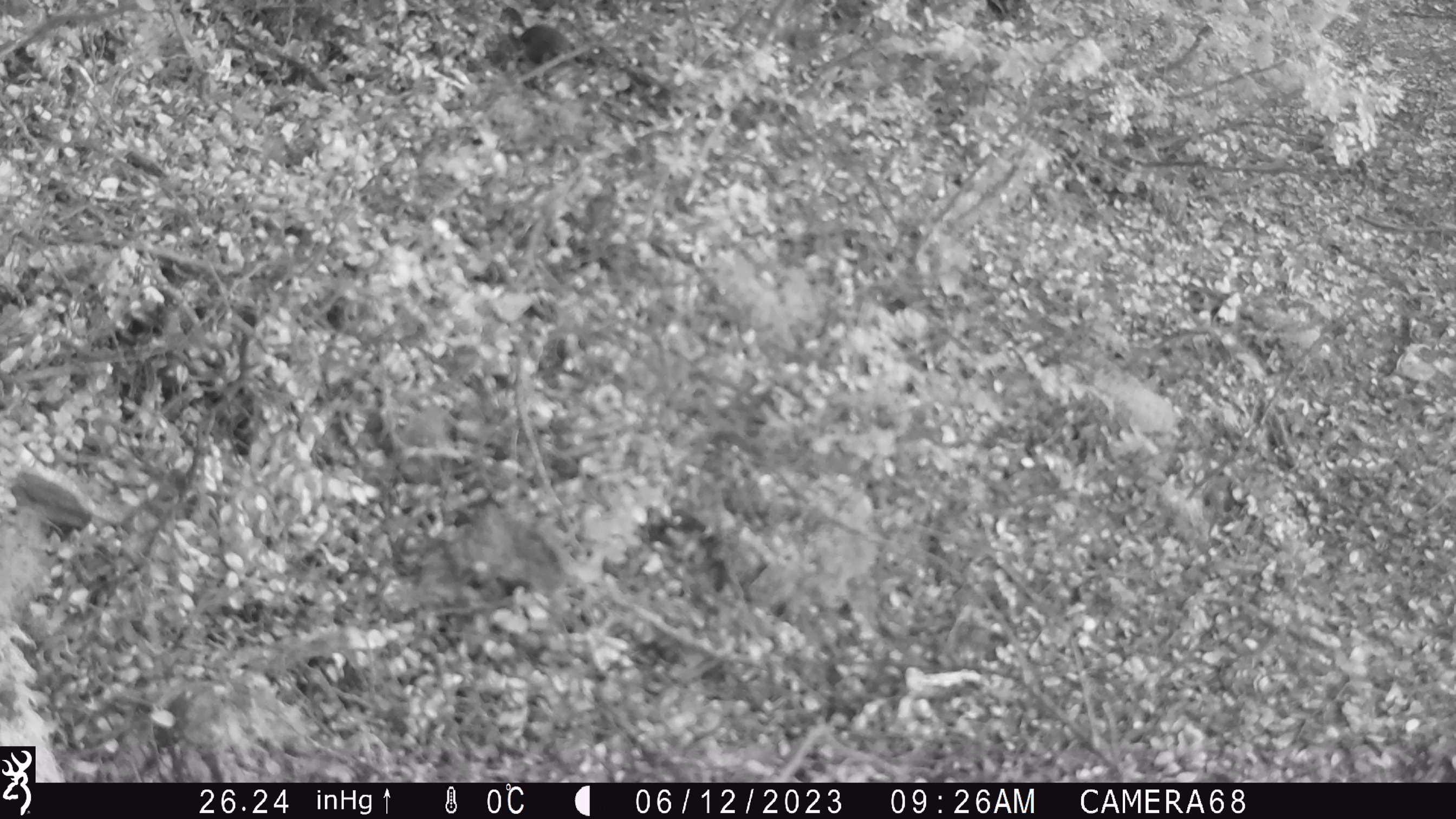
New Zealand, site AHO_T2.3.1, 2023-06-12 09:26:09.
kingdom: Animalia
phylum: Chordata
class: Aves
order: Passeriformes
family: Acanthisittidae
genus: Acanthisitta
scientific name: Acanthisitta chloris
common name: rifleman